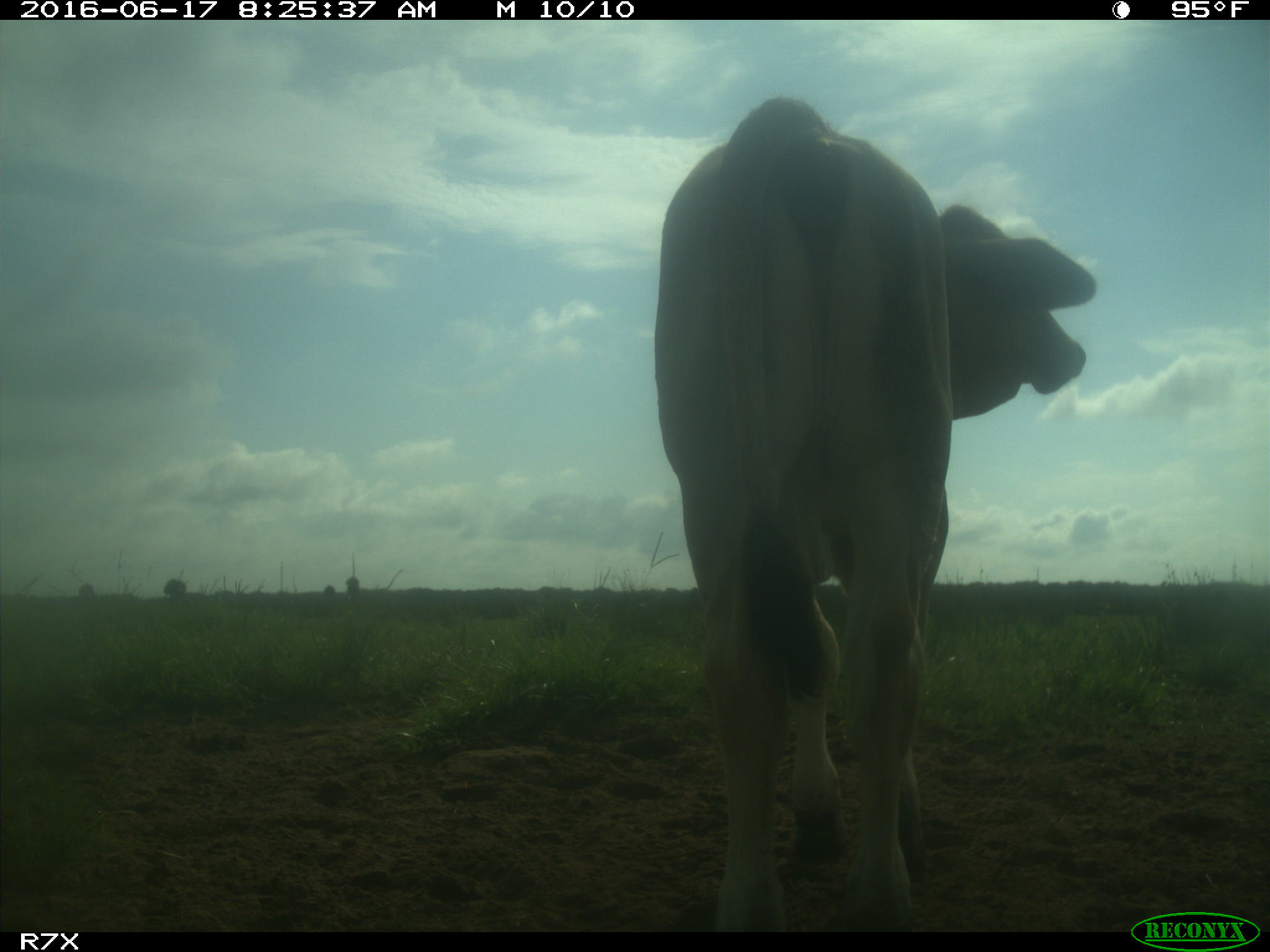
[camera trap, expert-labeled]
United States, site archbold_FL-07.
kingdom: Animalia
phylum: Chordata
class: Mammalia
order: Artiodactyla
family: Bovidae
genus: Bos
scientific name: Bos taurus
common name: domestic cow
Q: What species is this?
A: Bos taurus (domestic cow).